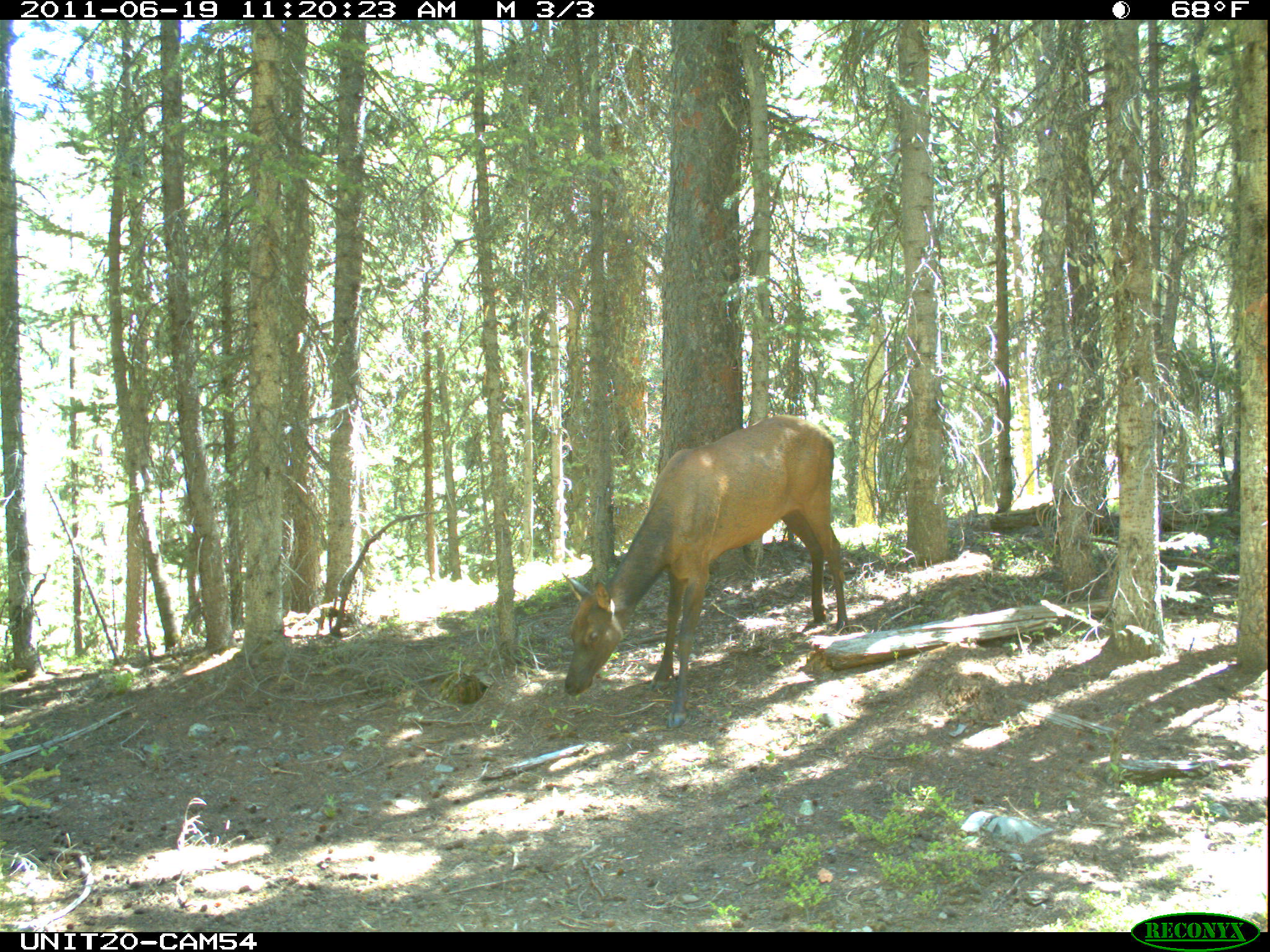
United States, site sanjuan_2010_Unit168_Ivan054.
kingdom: Animalia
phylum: Chordata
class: Mammalia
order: Artiodactyla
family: Cervidae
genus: Cervus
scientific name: Cervus elaphus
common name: red deer